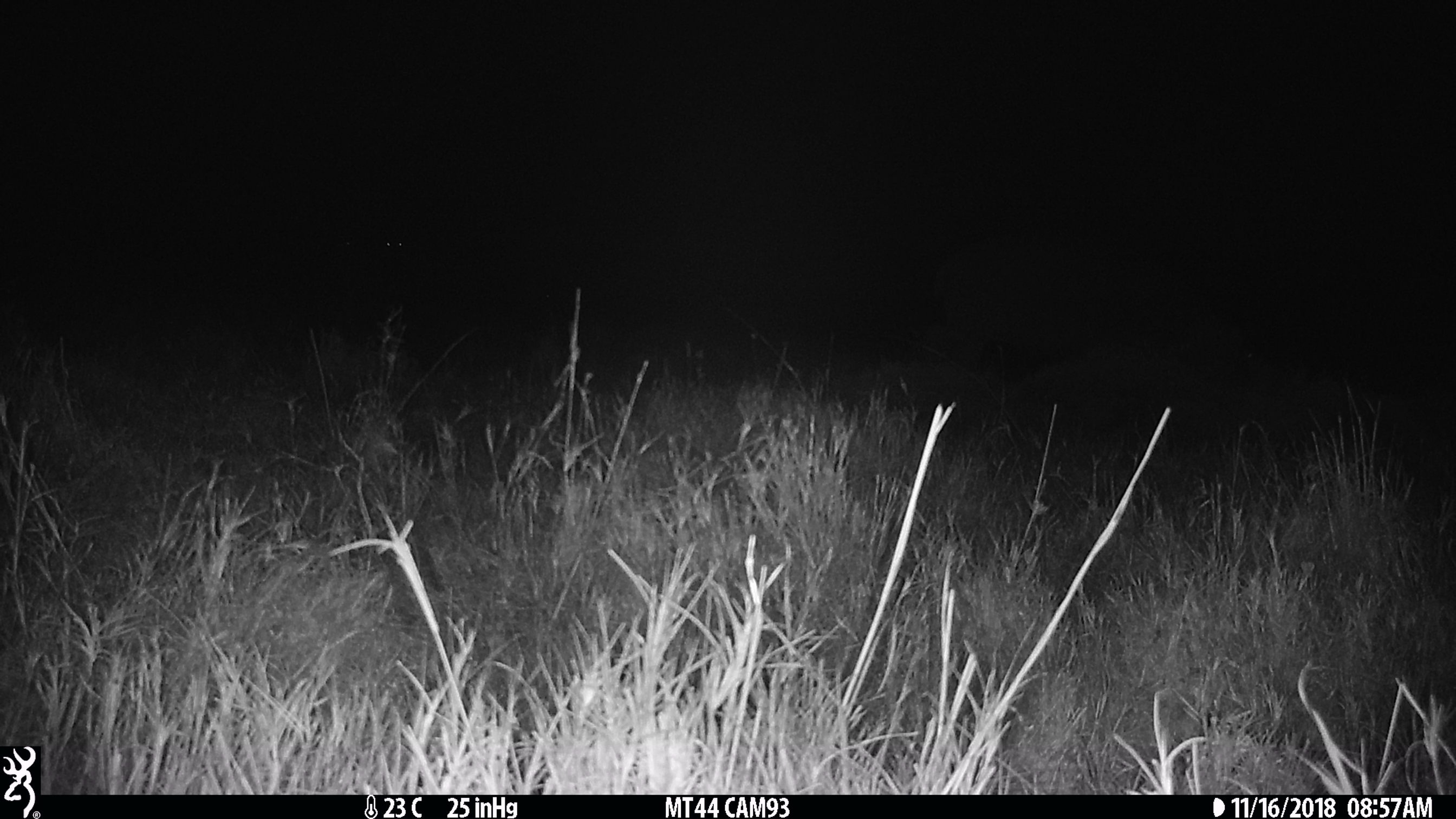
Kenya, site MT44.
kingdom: Animalia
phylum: Chordata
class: Mammalia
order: Artiodactyla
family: Hippopotamidae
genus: Hippopotamus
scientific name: Hippopotamus amphibius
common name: hippopotamus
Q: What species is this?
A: Hippopotamus (Hippopotamus amphibius).